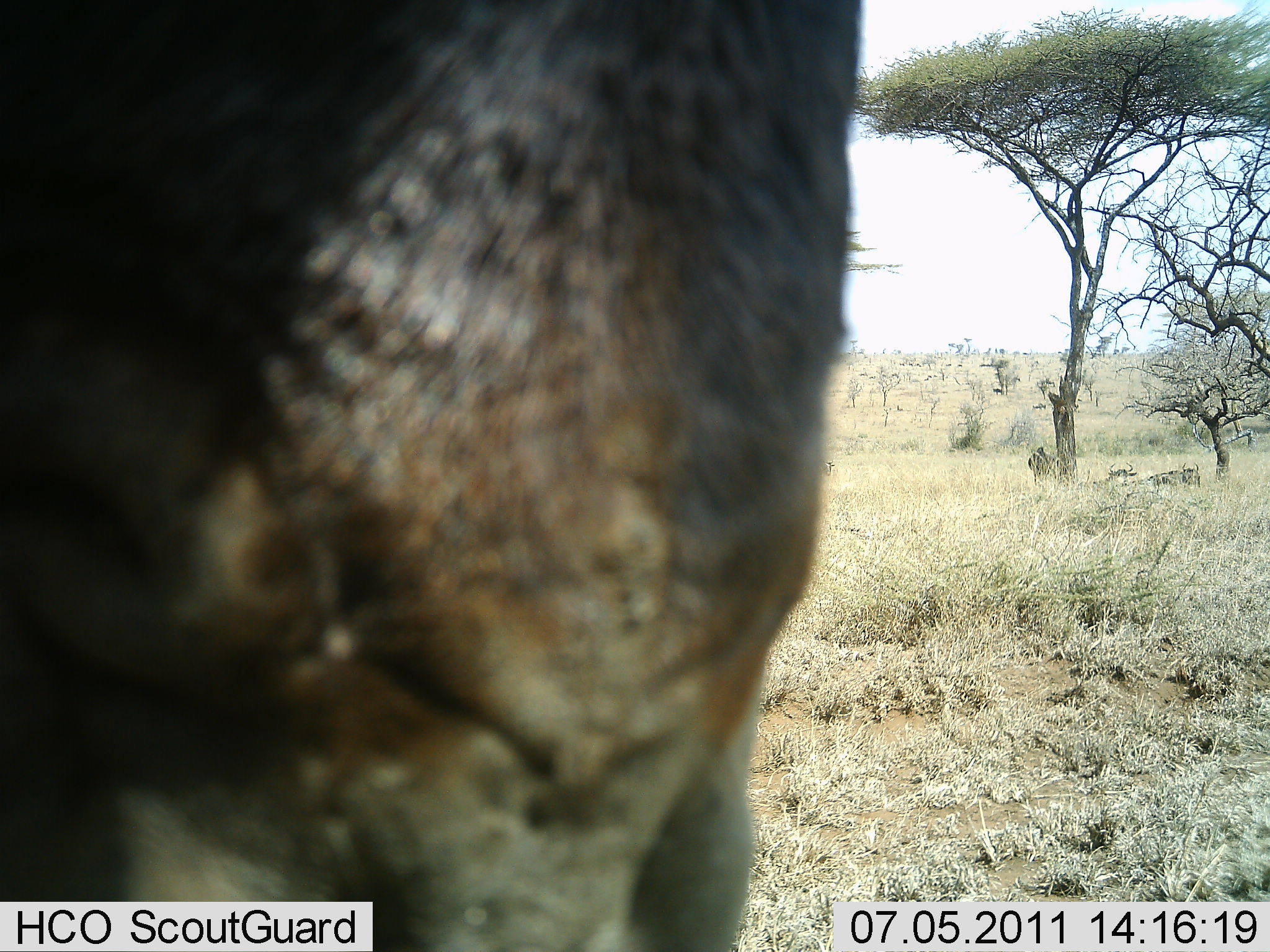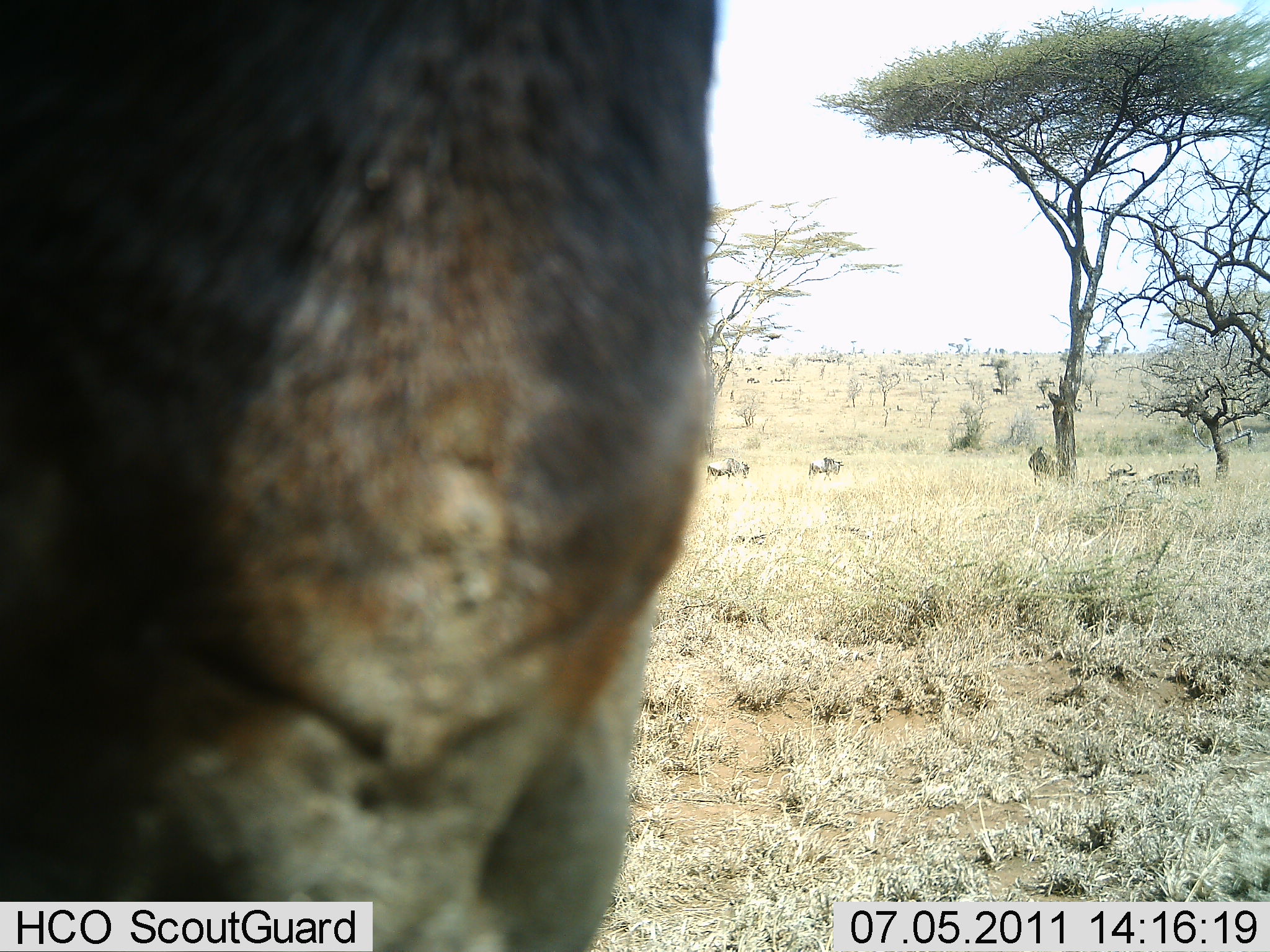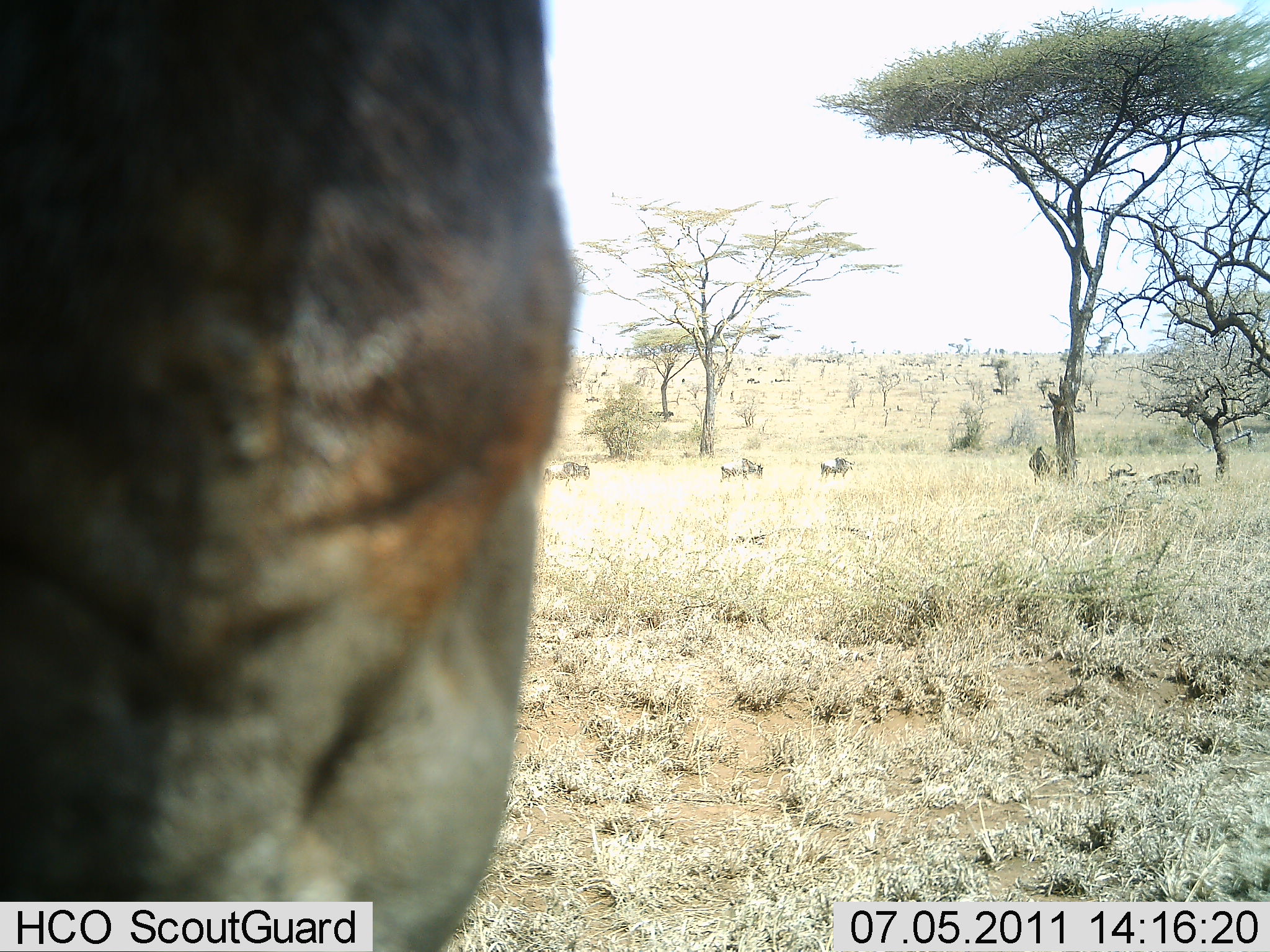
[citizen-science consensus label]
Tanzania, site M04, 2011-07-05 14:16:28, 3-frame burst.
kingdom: Animalia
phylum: Chordata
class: Mammalia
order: Artiodactyla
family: Bovidae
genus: Connochaetes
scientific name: Connochaetes taurinus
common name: blue wildebeest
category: wildebeest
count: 7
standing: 77%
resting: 77%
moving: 46%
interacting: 15%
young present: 8%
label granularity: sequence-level